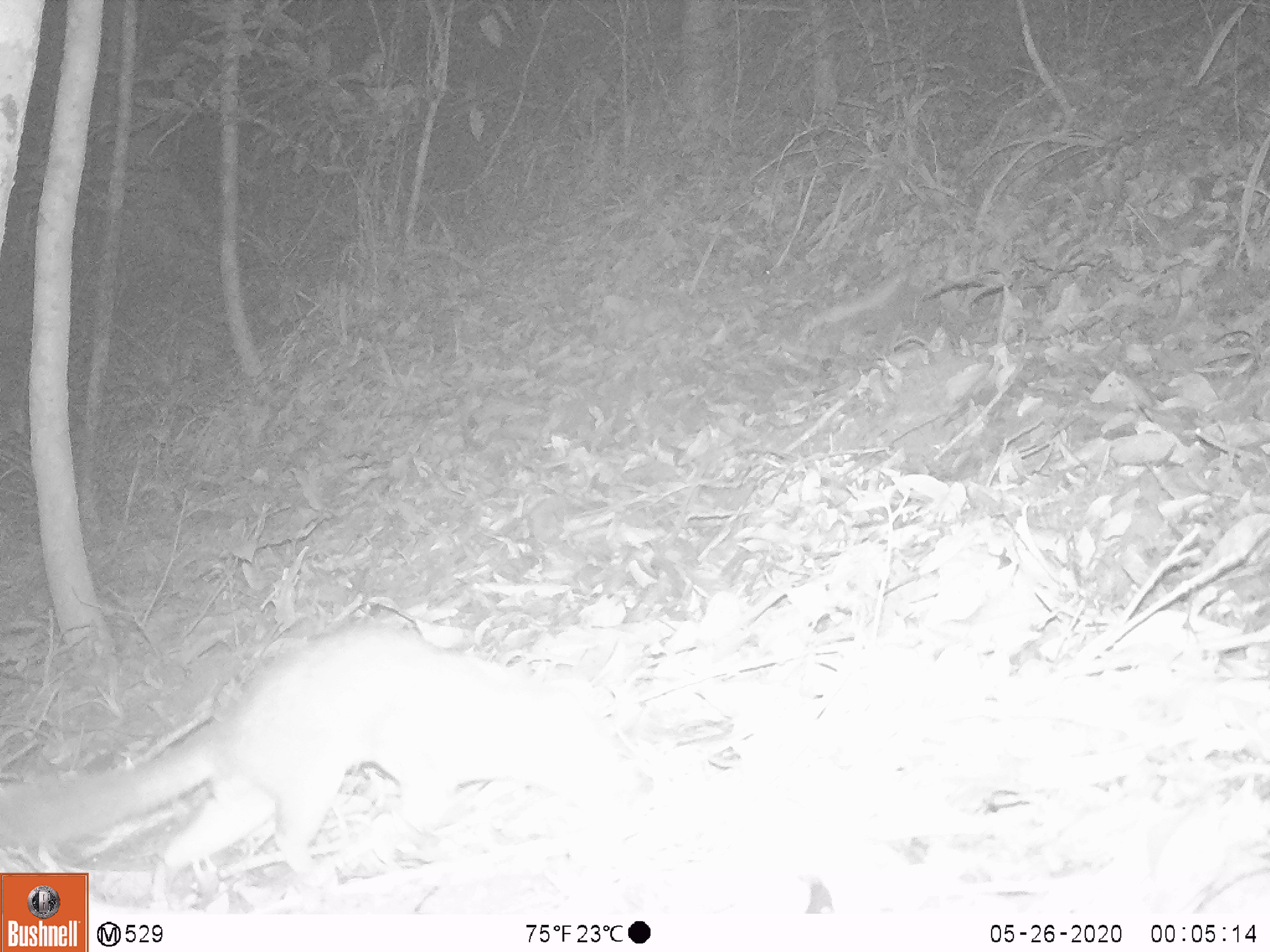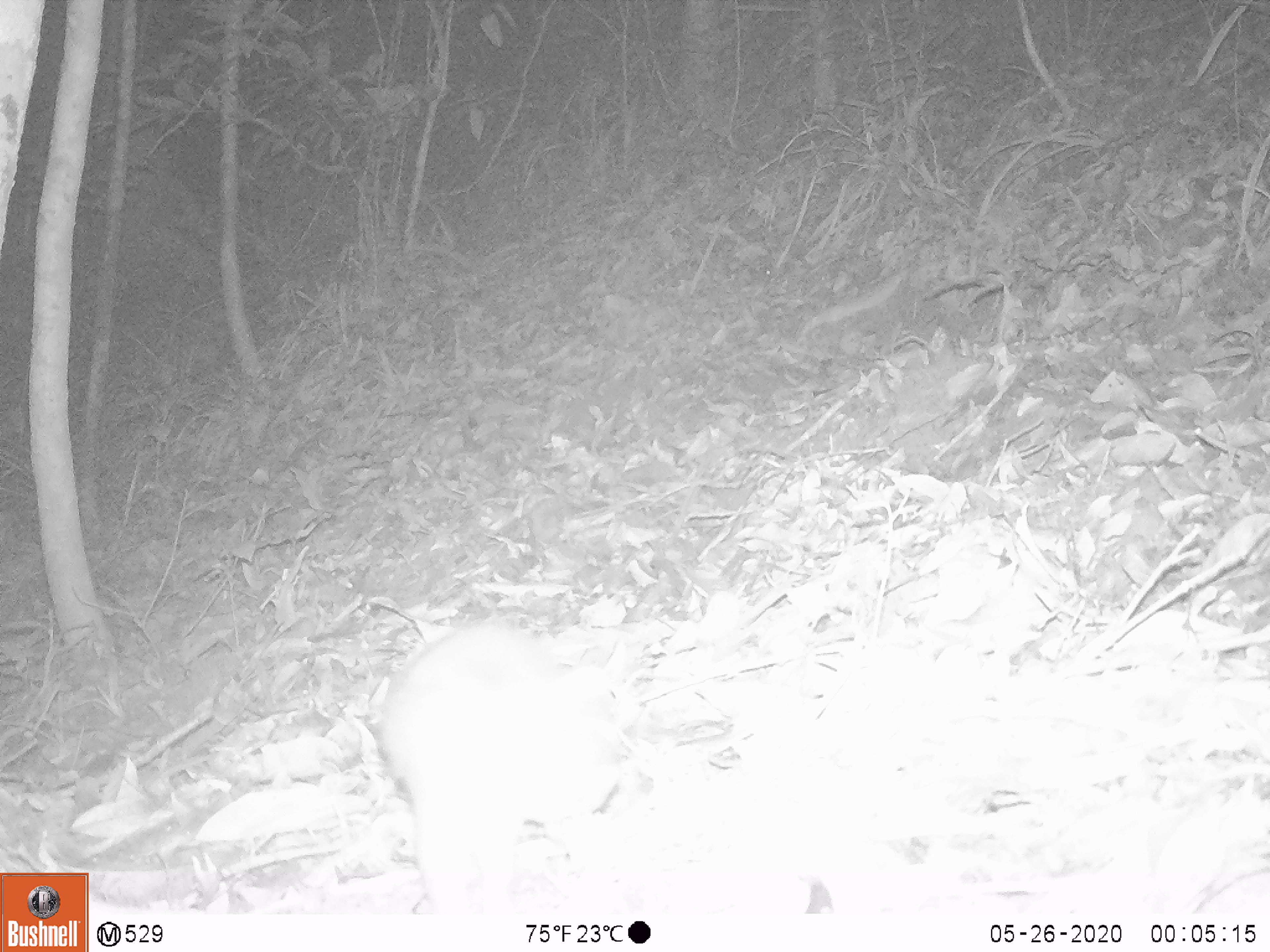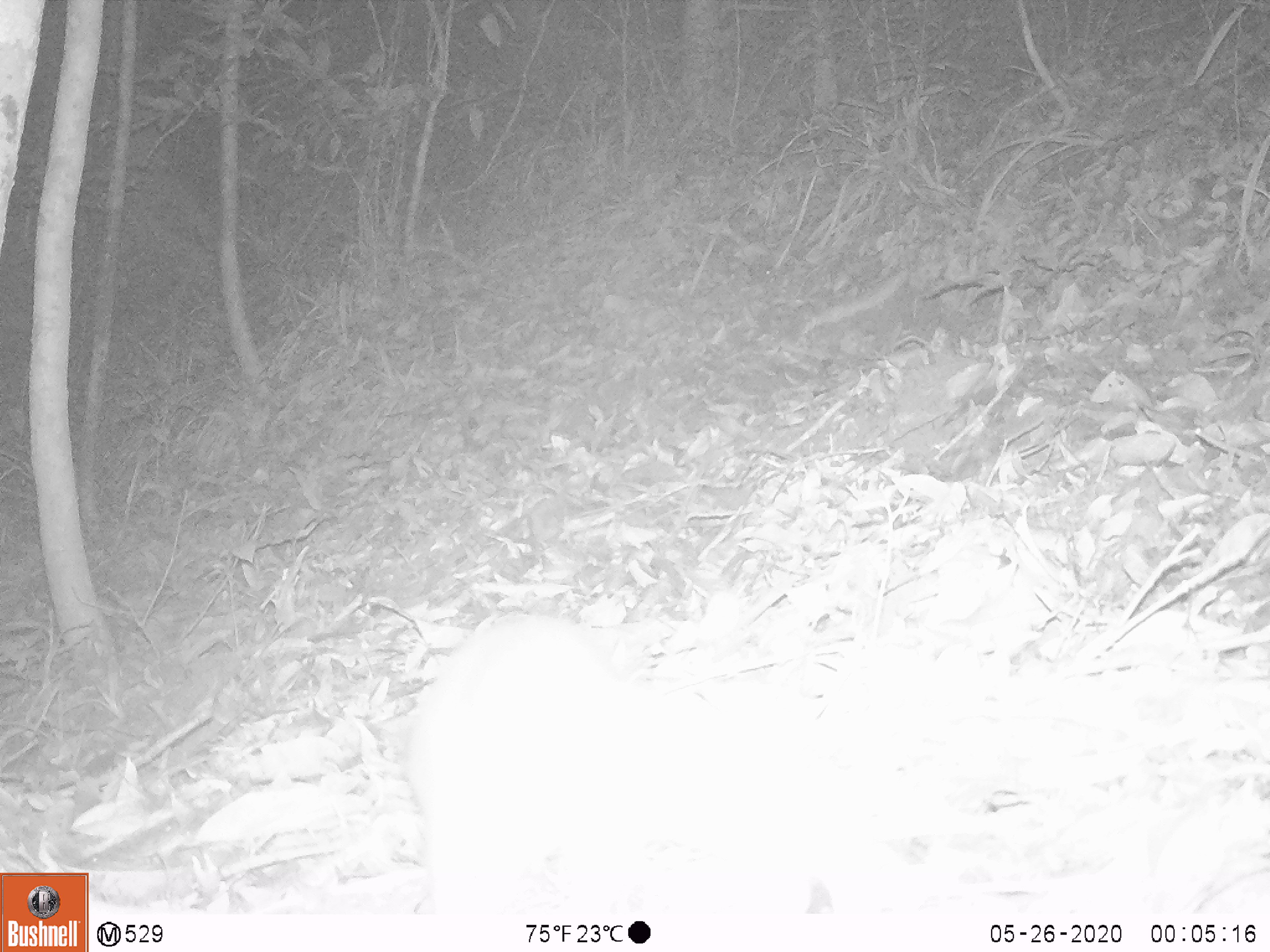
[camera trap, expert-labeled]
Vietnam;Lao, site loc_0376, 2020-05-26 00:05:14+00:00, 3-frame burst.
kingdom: Animalia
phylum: Chordata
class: Mammalia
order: Carnivora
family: Mustelidae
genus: Melogale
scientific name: Melogale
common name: ferret badger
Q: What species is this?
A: Ferret badger (Melogale).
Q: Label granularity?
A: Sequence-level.